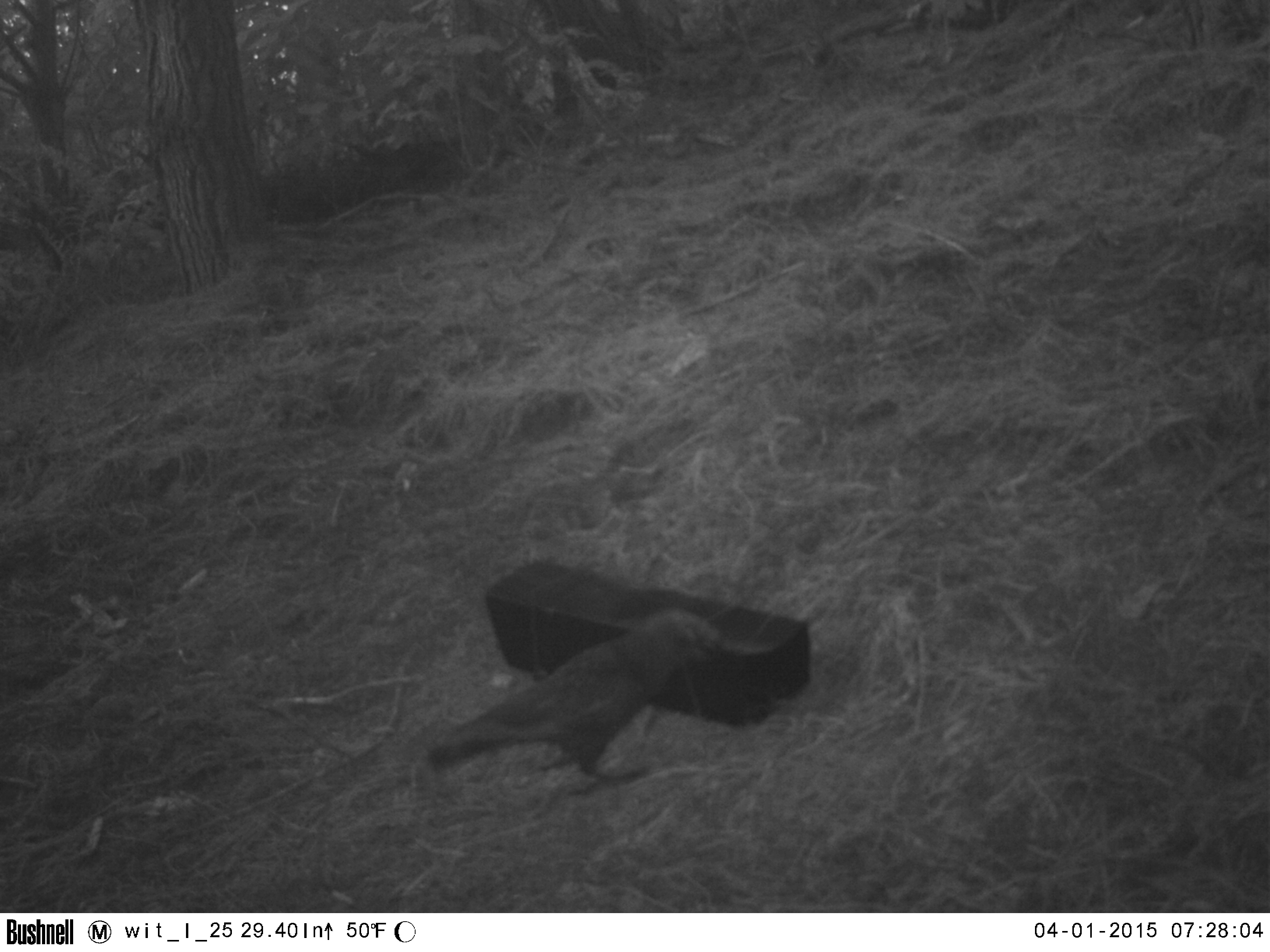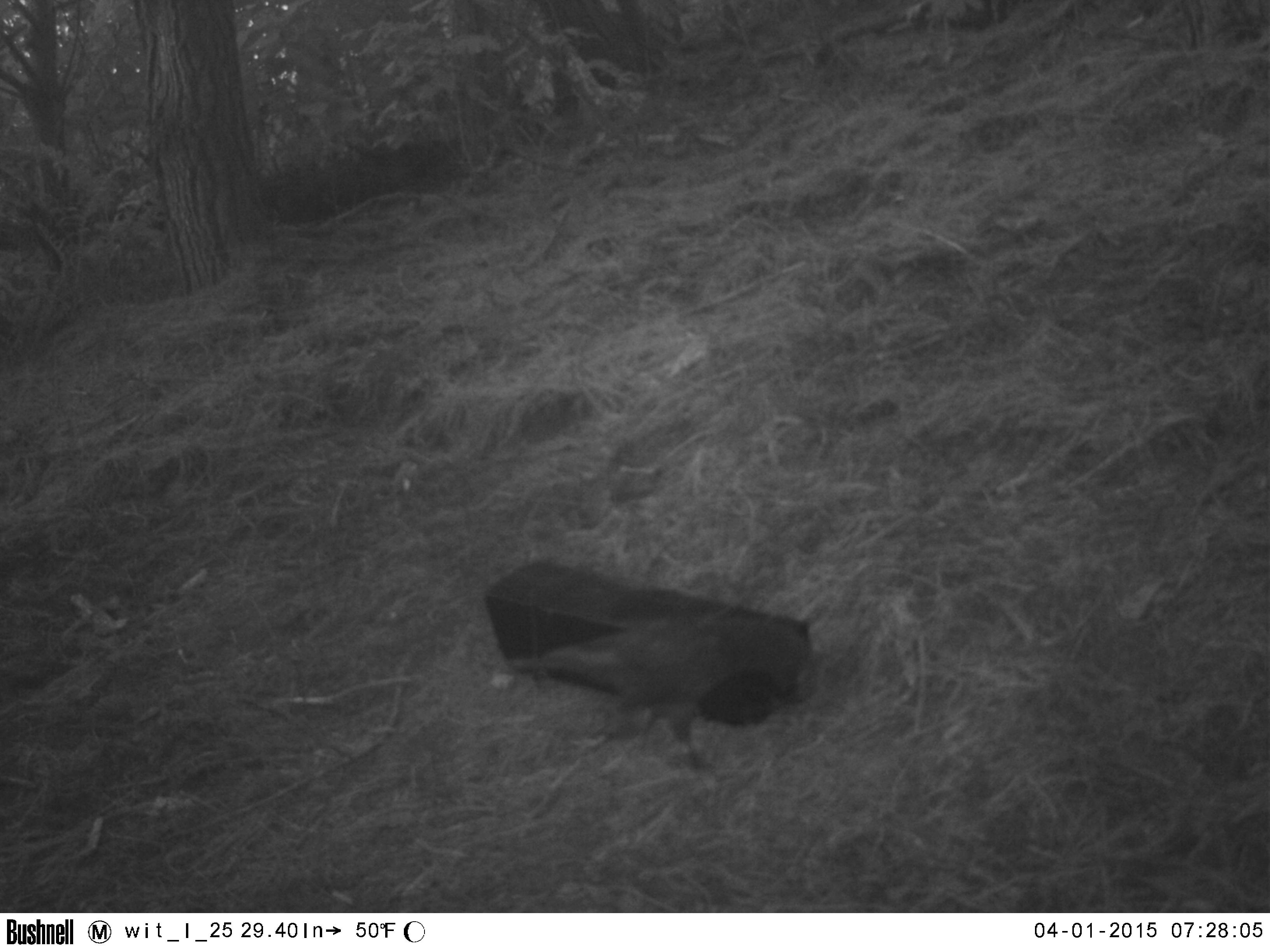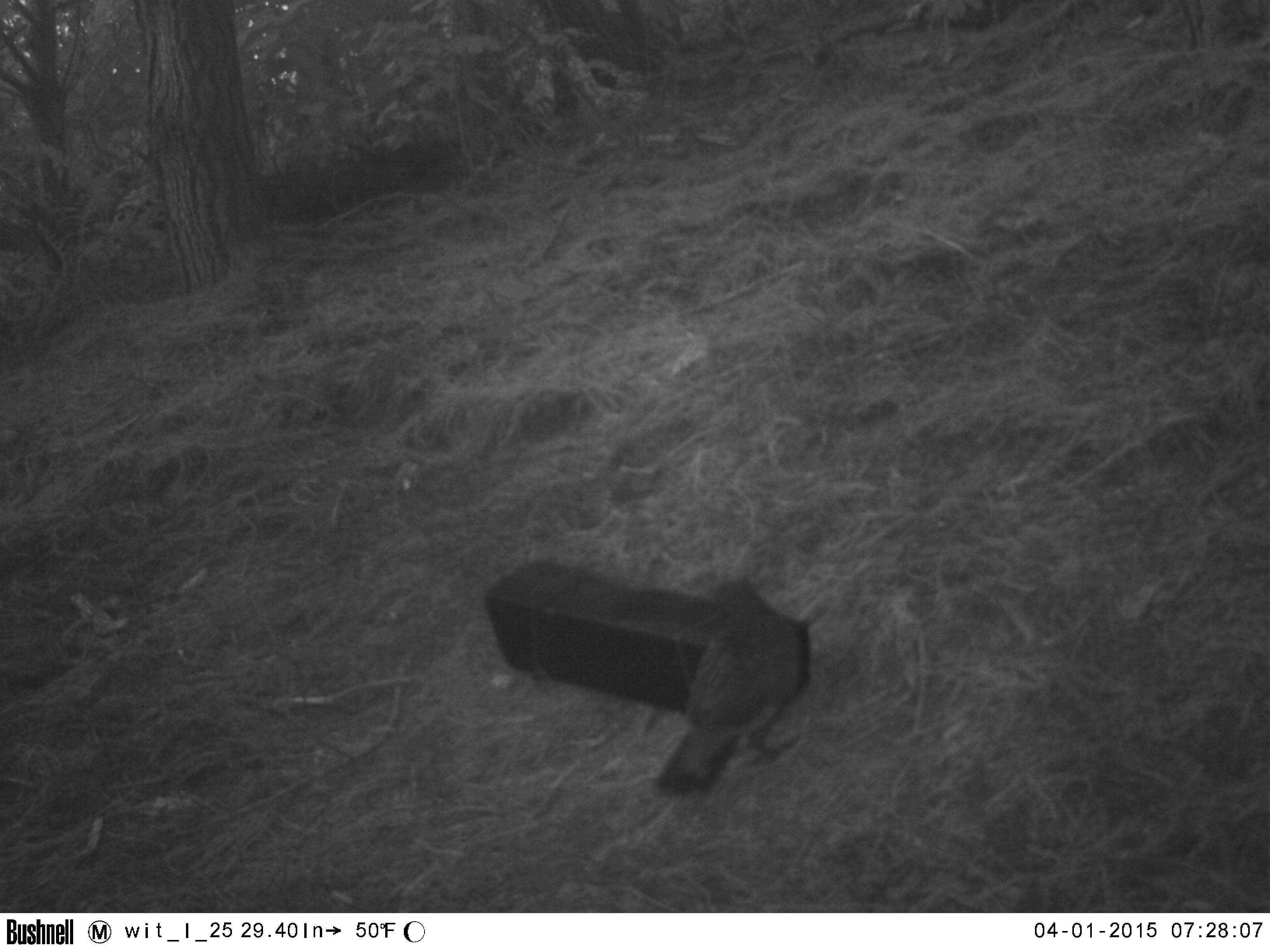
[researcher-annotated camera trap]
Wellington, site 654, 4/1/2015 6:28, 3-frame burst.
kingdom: Animalia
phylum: Chordata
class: Aves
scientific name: Aves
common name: bird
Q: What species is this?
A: Bird (Aves).